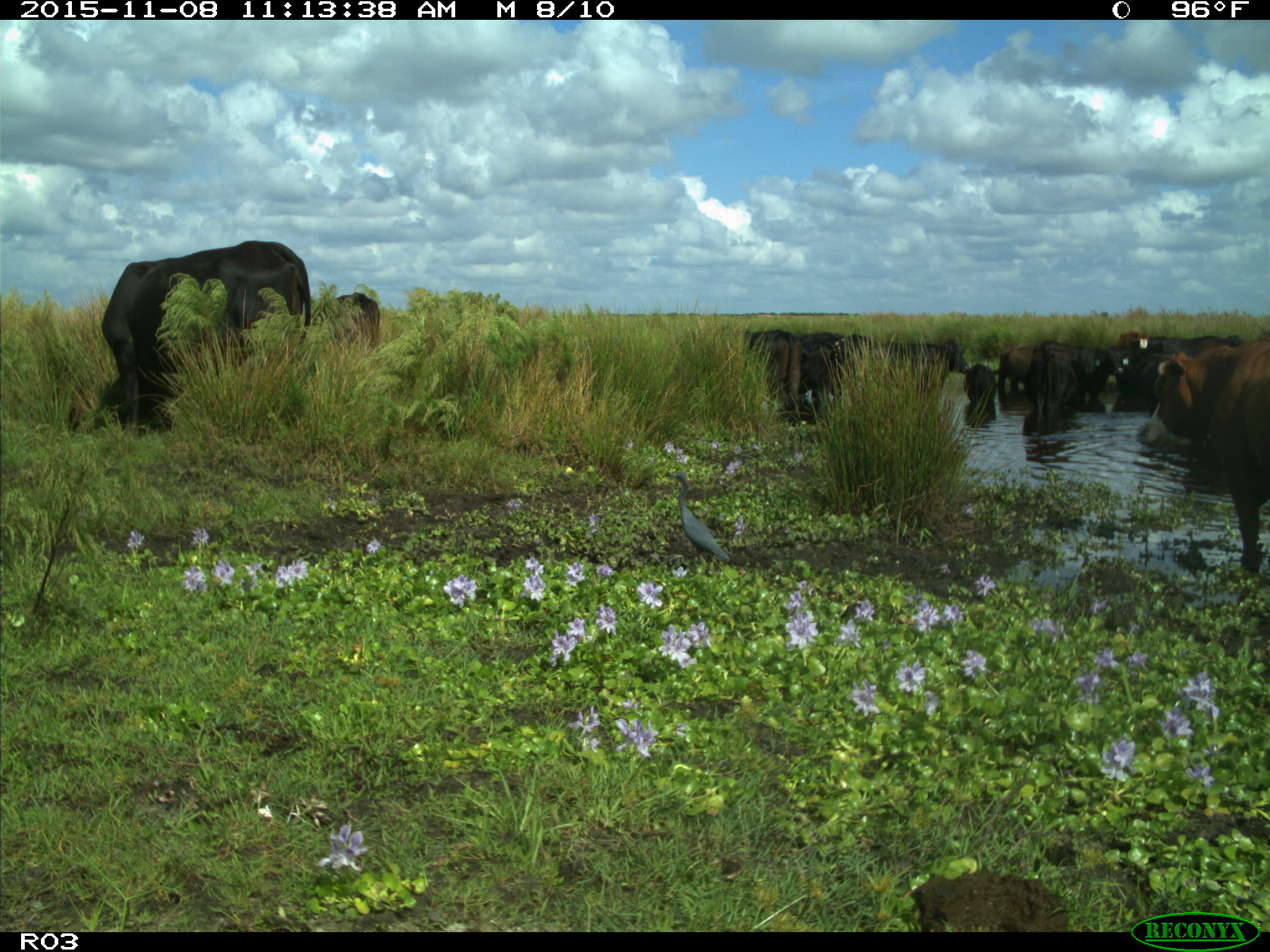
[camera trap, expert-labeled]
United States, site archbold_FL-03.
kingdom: Animalia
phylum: Chordata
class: Mammalia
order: Artiodactyla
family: Bovidae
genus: Bos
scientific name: Bos taurus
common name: domestic cow